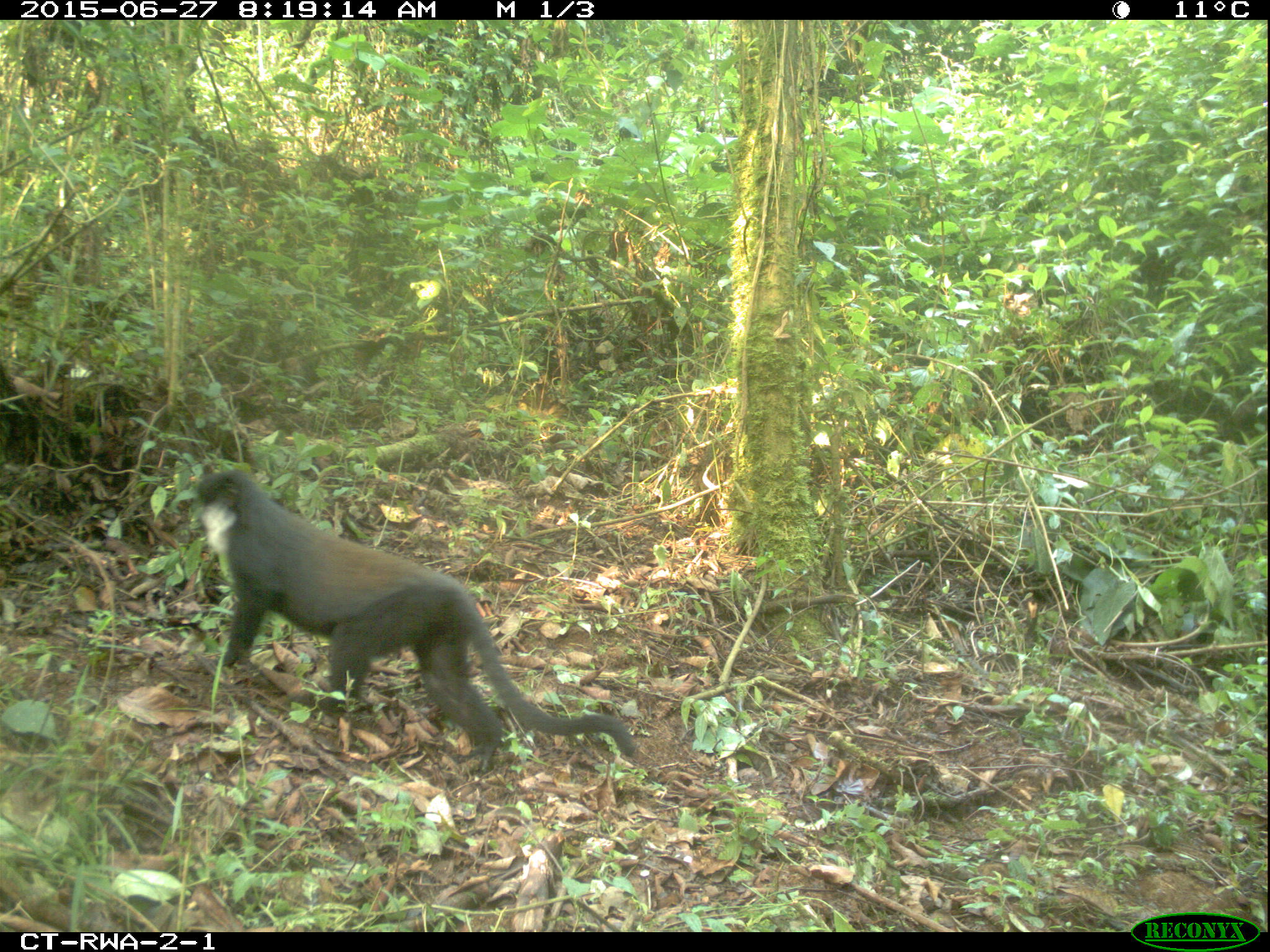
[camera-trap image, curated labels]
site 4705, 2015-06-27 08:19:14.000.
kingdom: Animalia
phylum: Chordata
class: Mammalia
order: Primates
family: Cercopithecidae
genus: Allochrocebus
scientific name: Allochrocebus lhoesti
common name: l'hoest's monkey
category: cercopithecus lhoesti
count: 1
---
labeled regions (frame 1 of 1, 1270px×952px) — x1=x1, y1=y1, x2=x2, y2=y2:
cercopithecus lhoesti: x1=185, y1=466, x2=638, y2=765